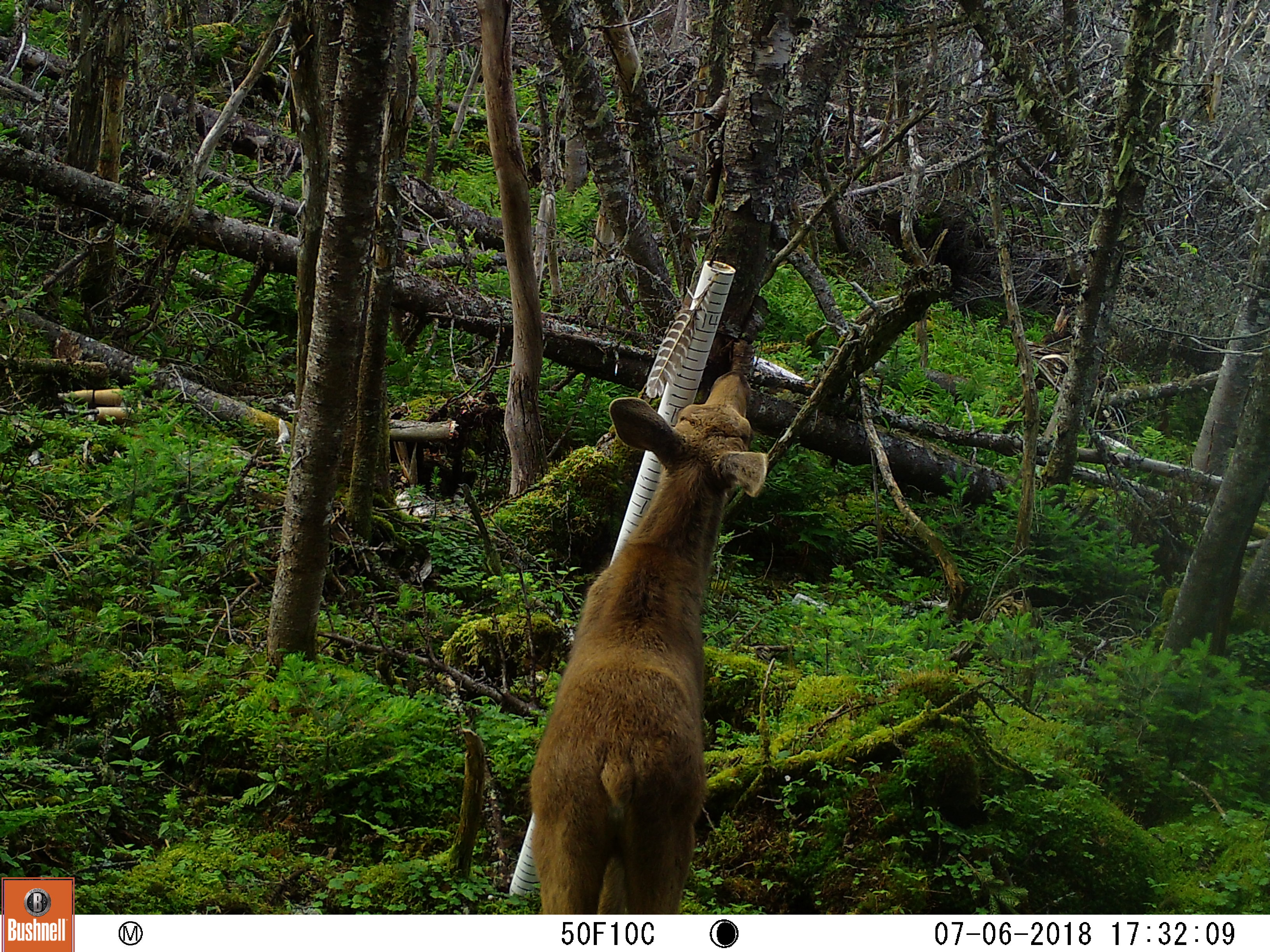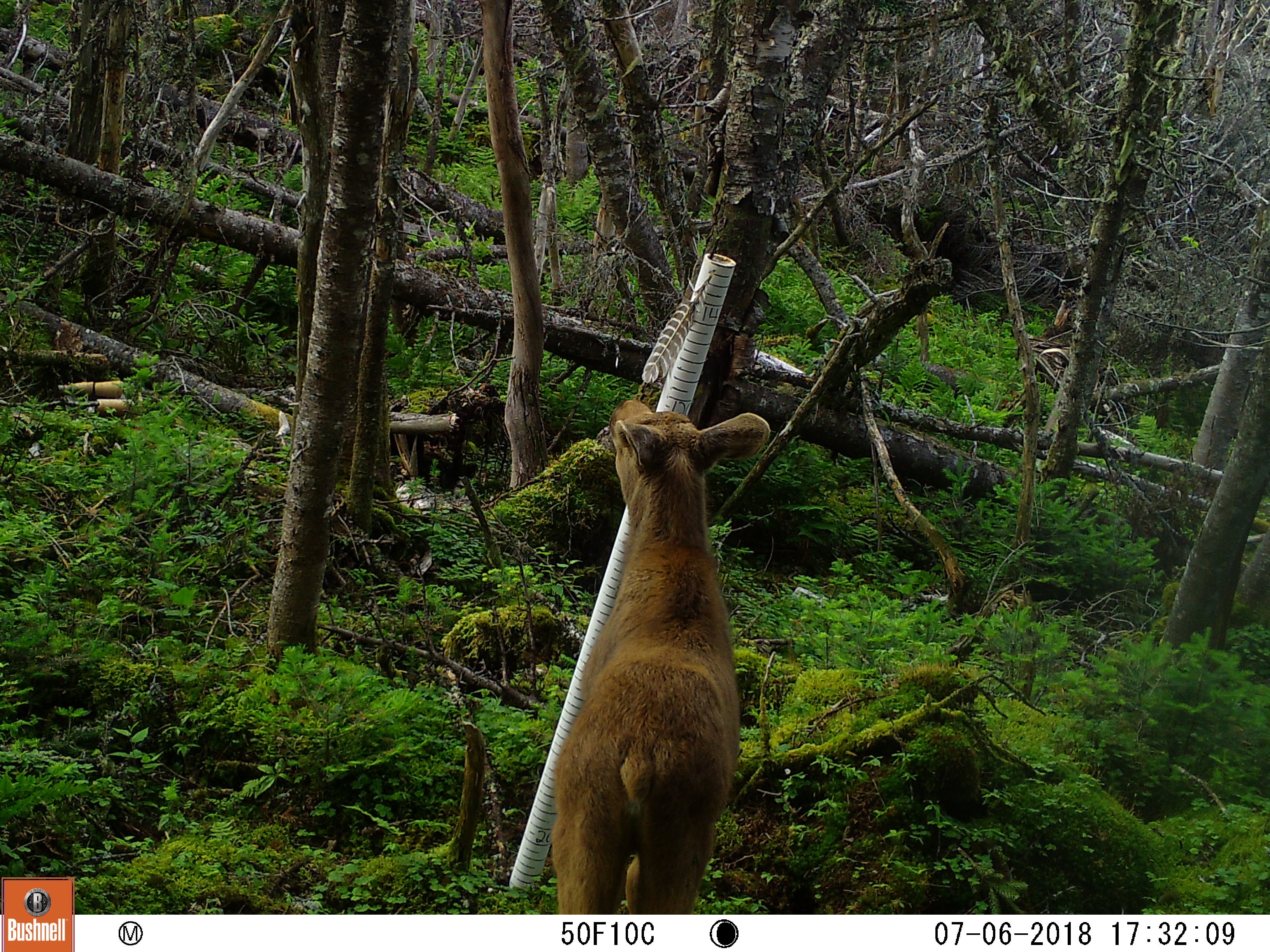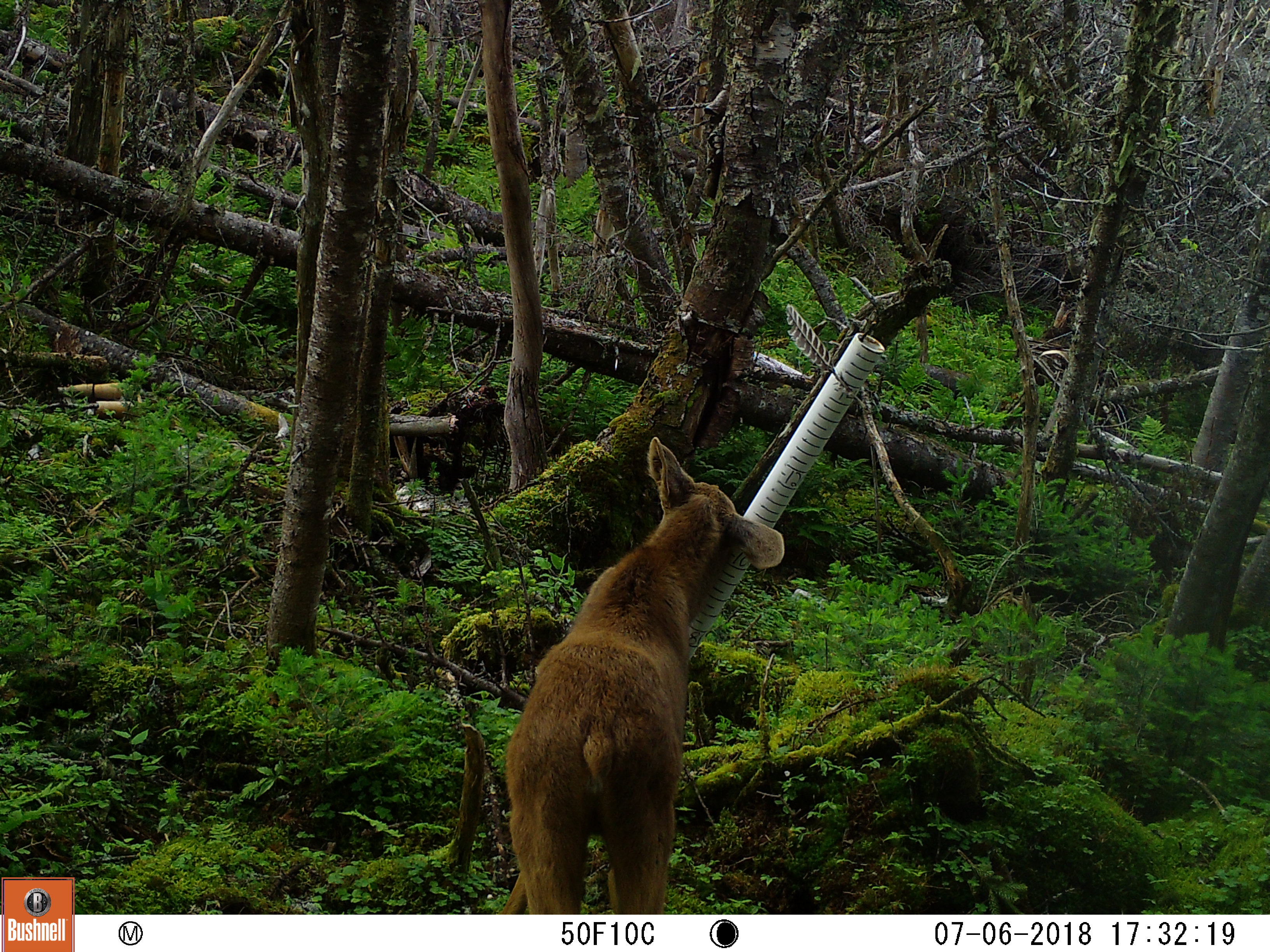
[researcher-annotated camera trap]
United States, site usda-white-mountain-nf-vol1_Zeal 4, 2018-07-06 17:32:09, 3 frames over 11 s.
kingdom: Animalia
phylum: Chordata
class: Mammalia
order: Artiodactyla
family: Cervidae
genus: Alces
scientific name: Alces alces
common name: moose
Moose (Alces alces).